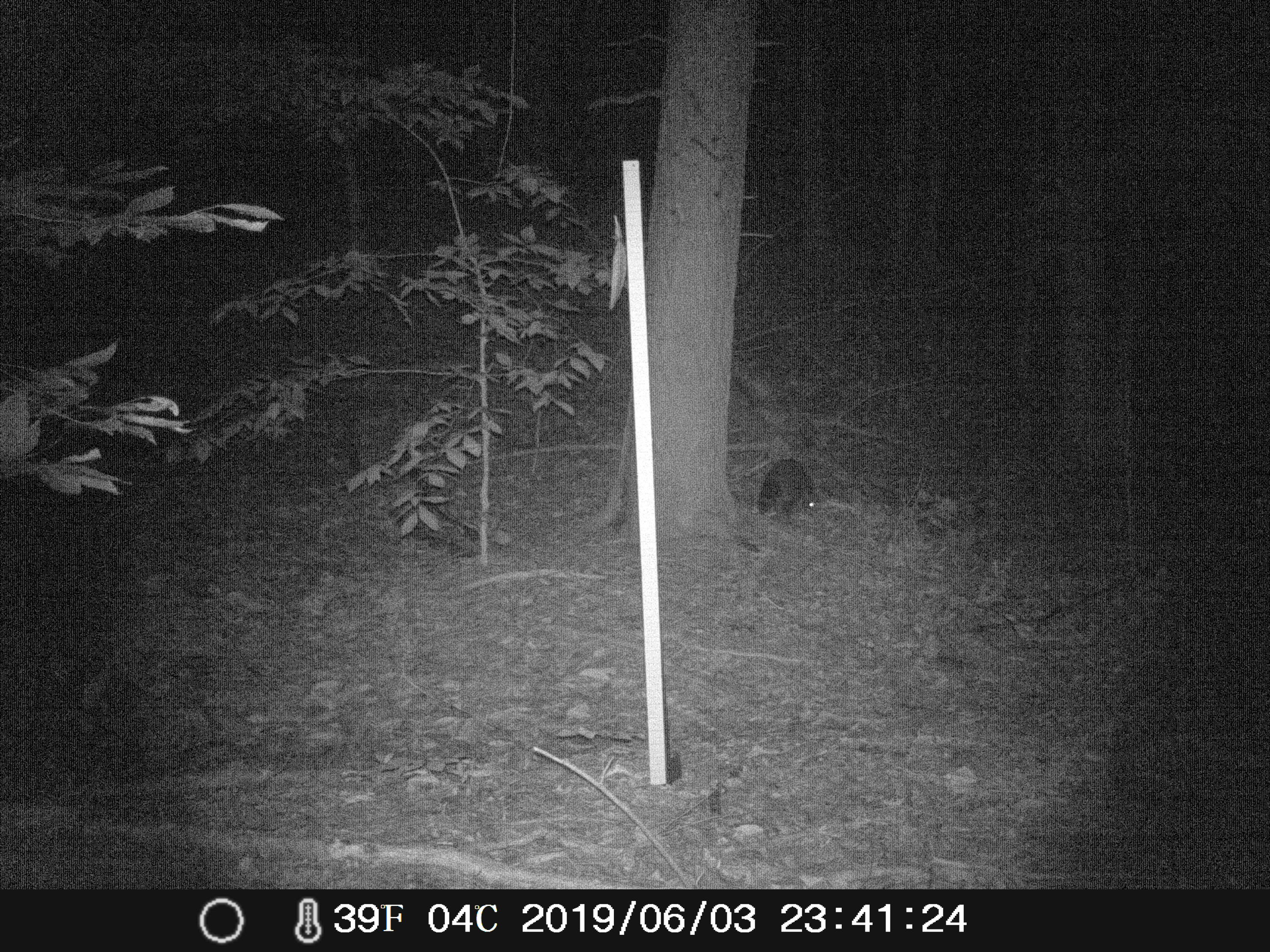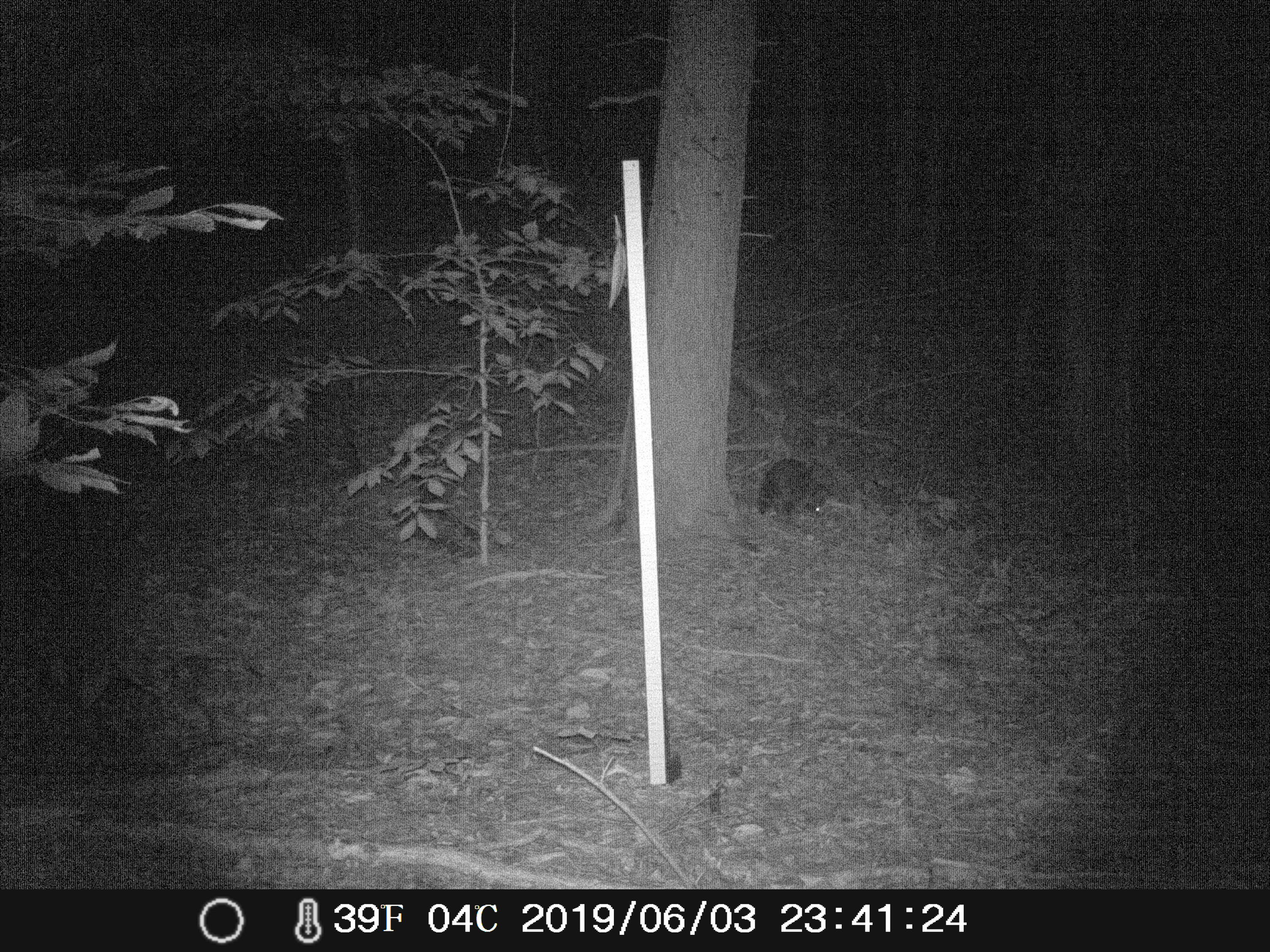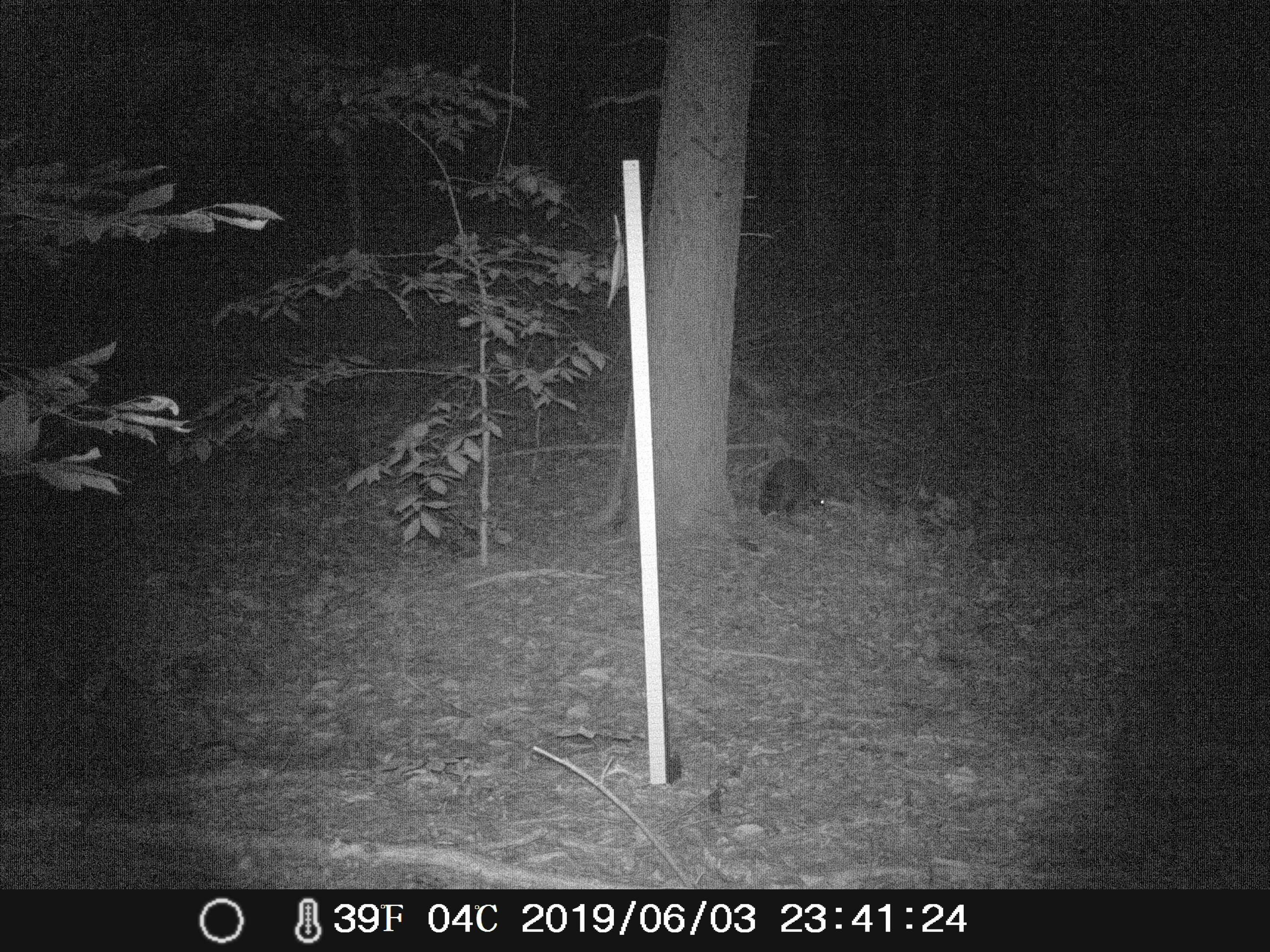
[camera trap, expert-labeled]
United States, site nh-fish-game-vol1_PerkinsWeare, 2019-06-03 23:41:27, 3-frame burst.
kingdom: Animalia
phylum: Chordata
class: Mammalia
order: Carnivora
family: Procyonidae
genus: Procyon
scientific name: Procyon lotor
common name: raccoon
Raccoon (Procyon lotor).